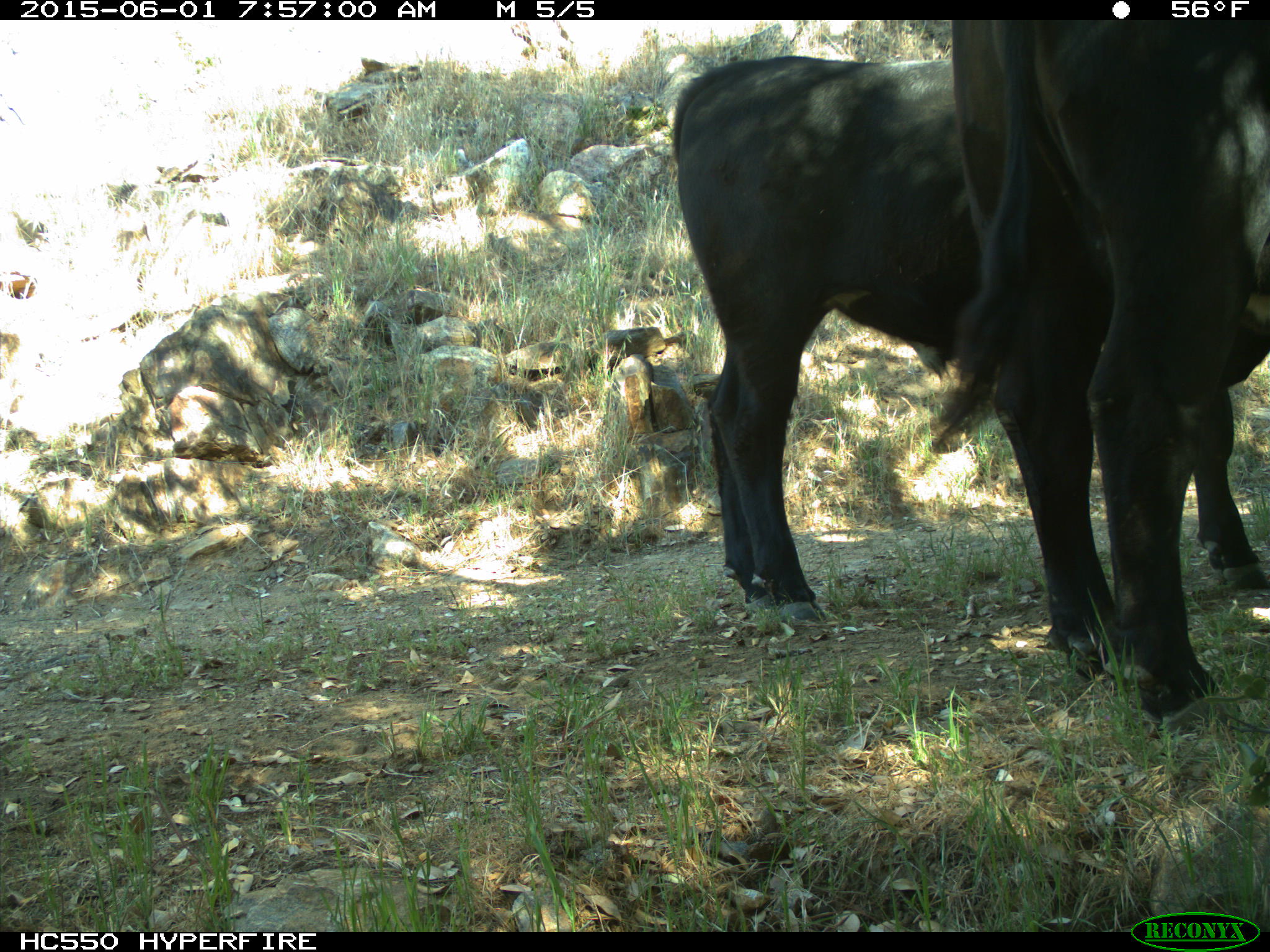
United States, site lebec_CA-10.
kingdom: Animalia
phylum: Chordata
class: Mammalia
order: Artiodactyla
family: Bovidae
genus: Bos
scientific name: Bos taurus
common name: domestic cow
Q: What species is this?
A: Bos taurus (domestic cow).